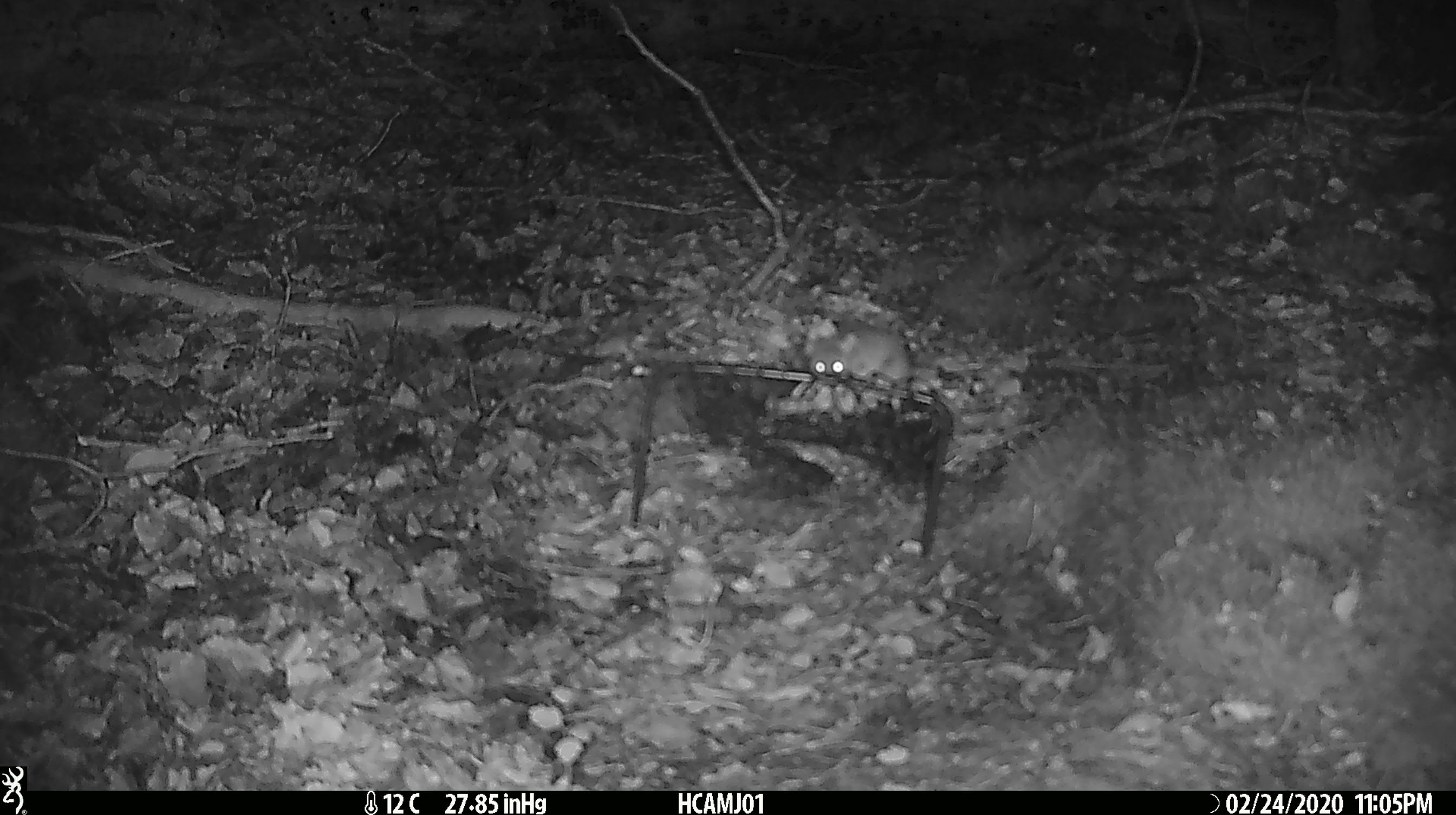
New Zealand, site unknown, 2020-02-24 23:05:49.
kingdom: Animalia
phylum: Chordata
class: Mammalia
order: Rodentia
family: Muridae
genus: Mus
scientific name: Mus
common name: mouse